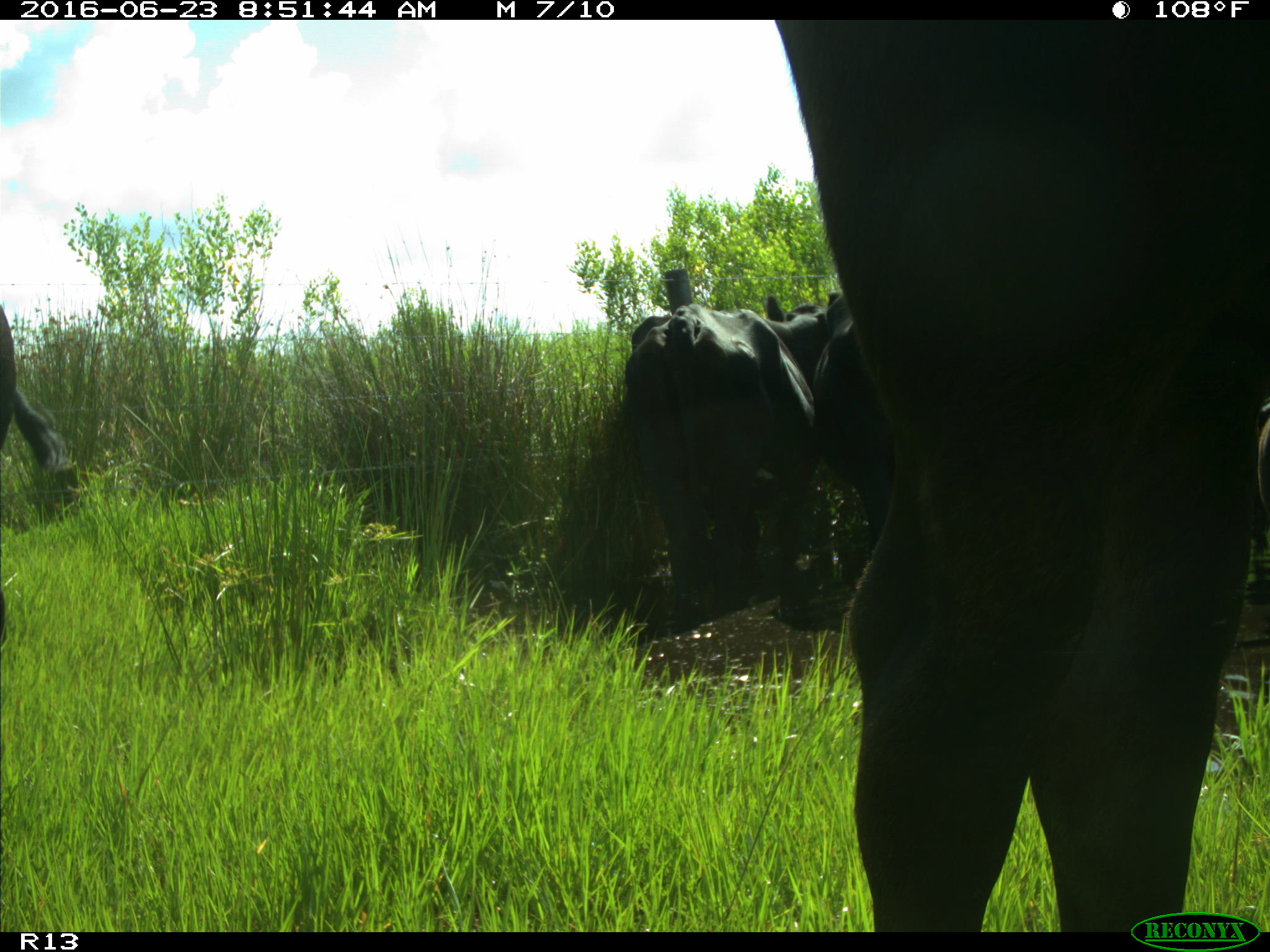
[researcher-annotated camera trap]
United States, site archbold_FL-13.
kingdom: Animalia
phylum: Chordata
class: Mammalia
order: Artiodactyla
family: Bovidae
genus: Bos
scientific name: Bos taurus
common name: domestic cow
Bos taurus (domestic cow).